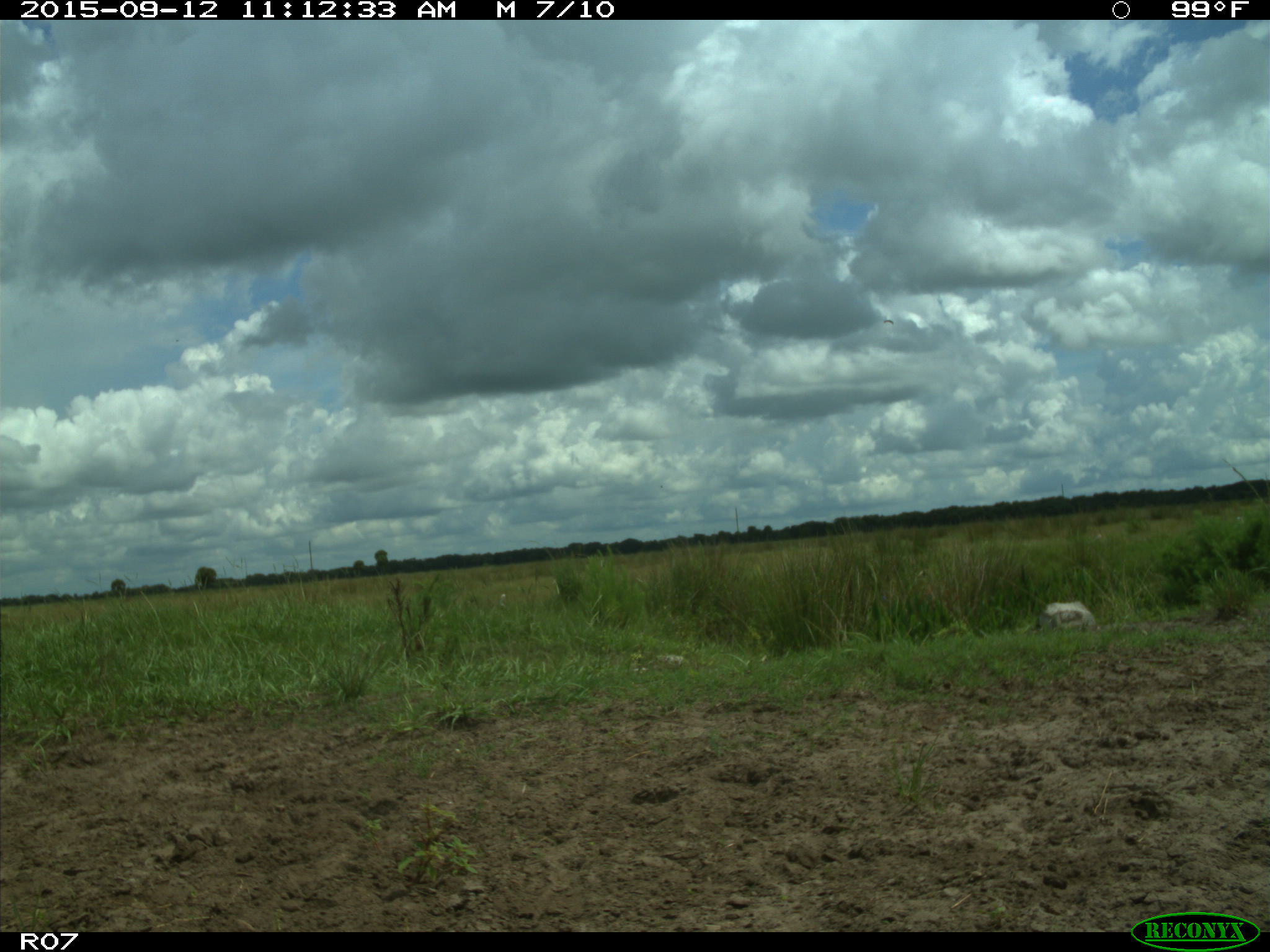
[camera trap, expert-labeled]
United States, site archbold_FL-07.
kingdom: Animalia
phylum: Chordata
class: Aves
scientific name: Aves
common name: birds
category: unidentified bird